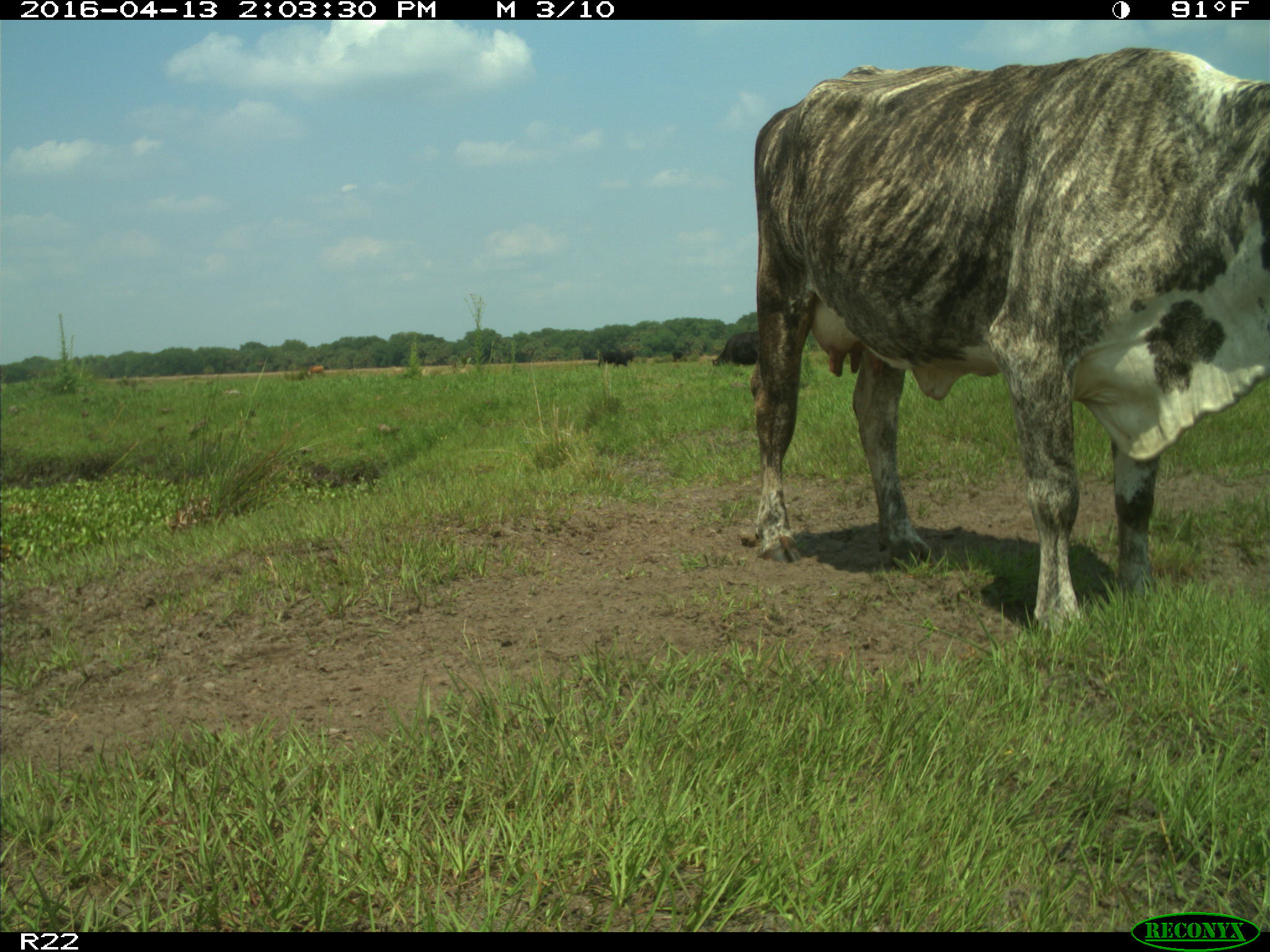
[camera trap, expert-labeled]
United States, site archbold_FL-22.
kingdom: Animalia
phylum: Chordata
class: Mammalia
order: Artiodactyla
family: Bovidae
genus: Bos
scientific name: Bos taurus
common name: domestic cow